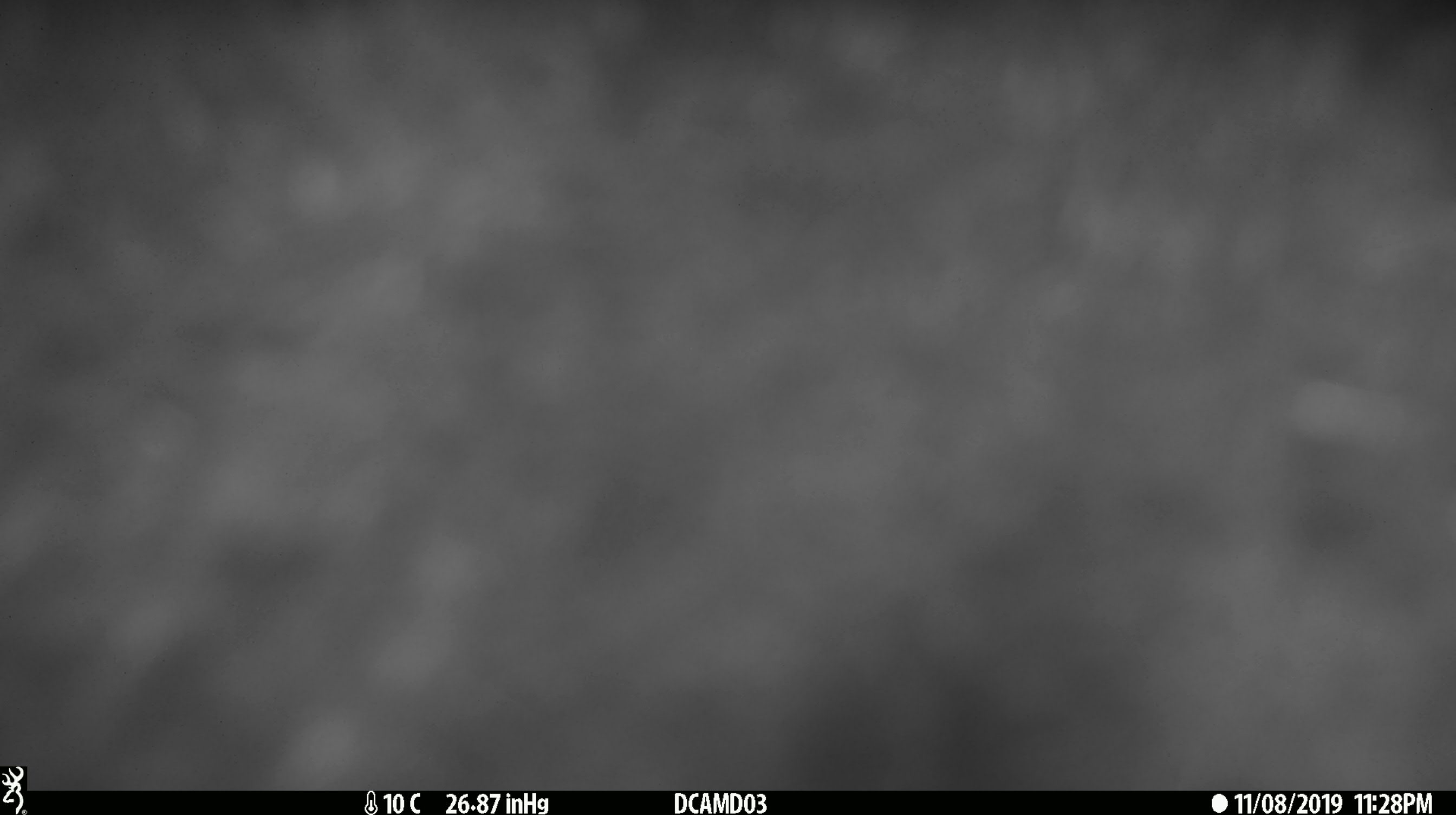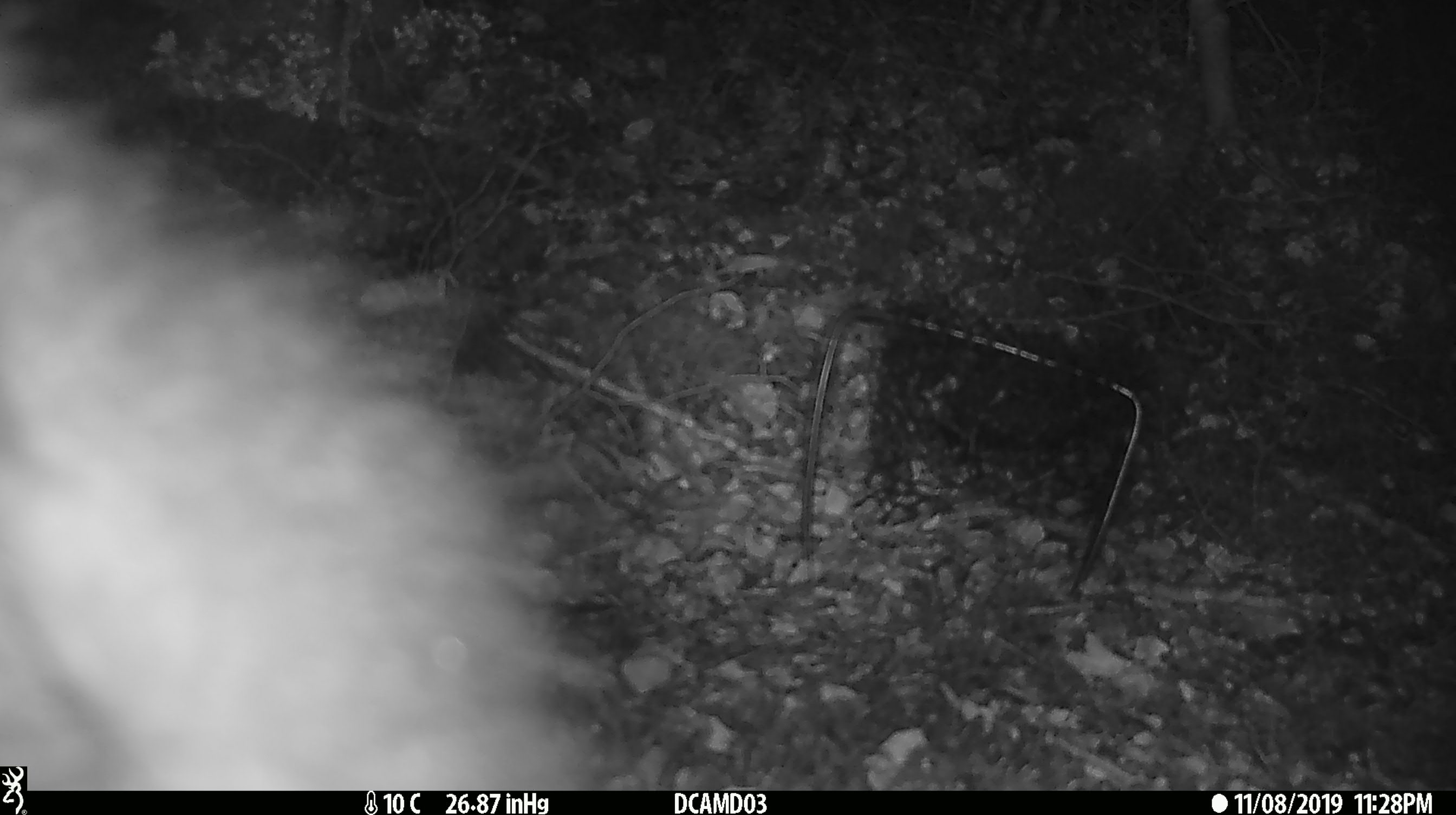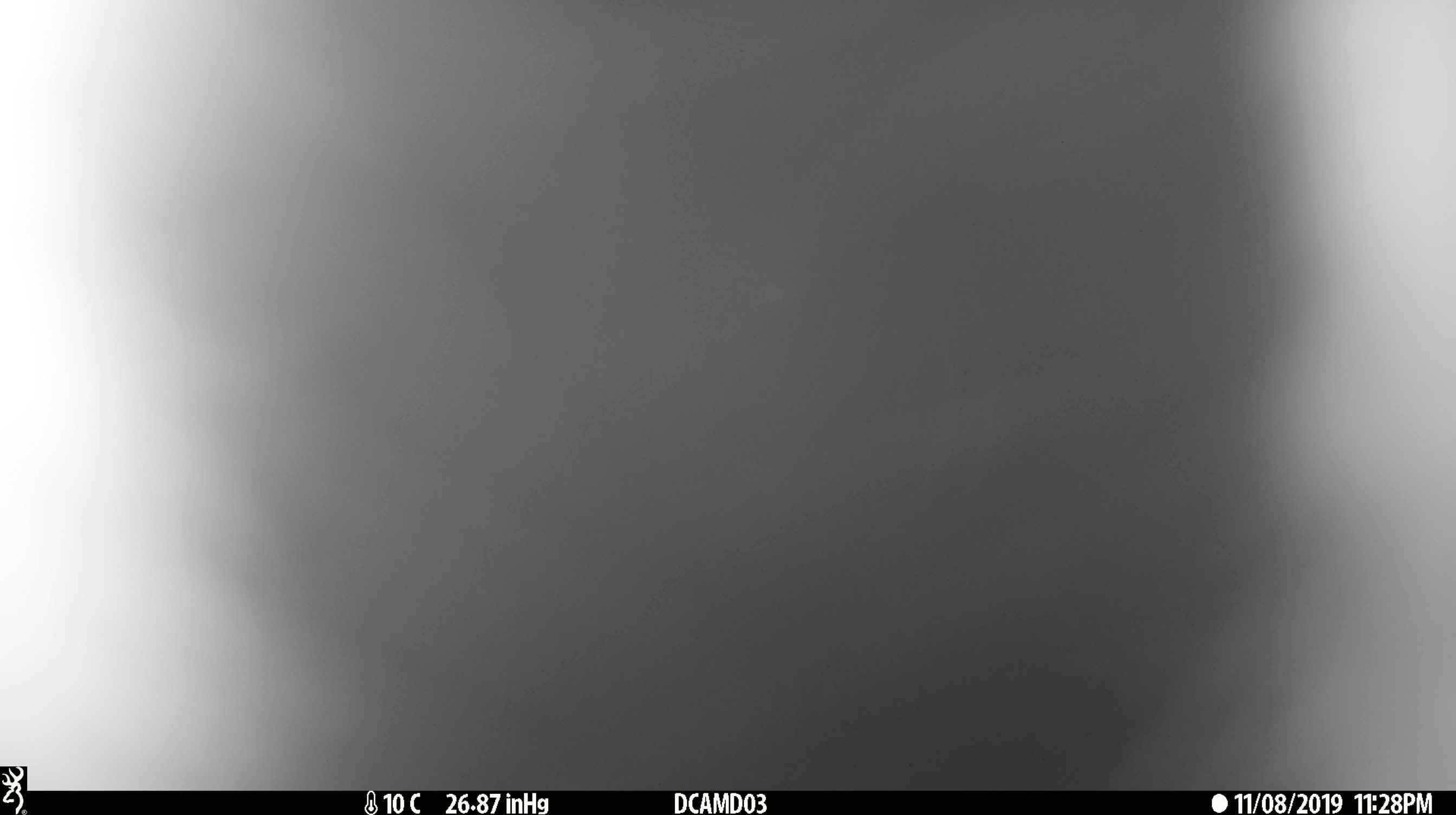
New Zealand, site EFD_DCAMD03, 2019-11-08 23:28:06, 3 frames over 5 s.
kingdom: Animalia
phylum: Chordata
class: Mammalia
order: Diprotodontia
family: Phalangeridae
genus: Trichosurus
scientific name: Trichosurus vulpecula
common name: common brushtail possum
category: possum